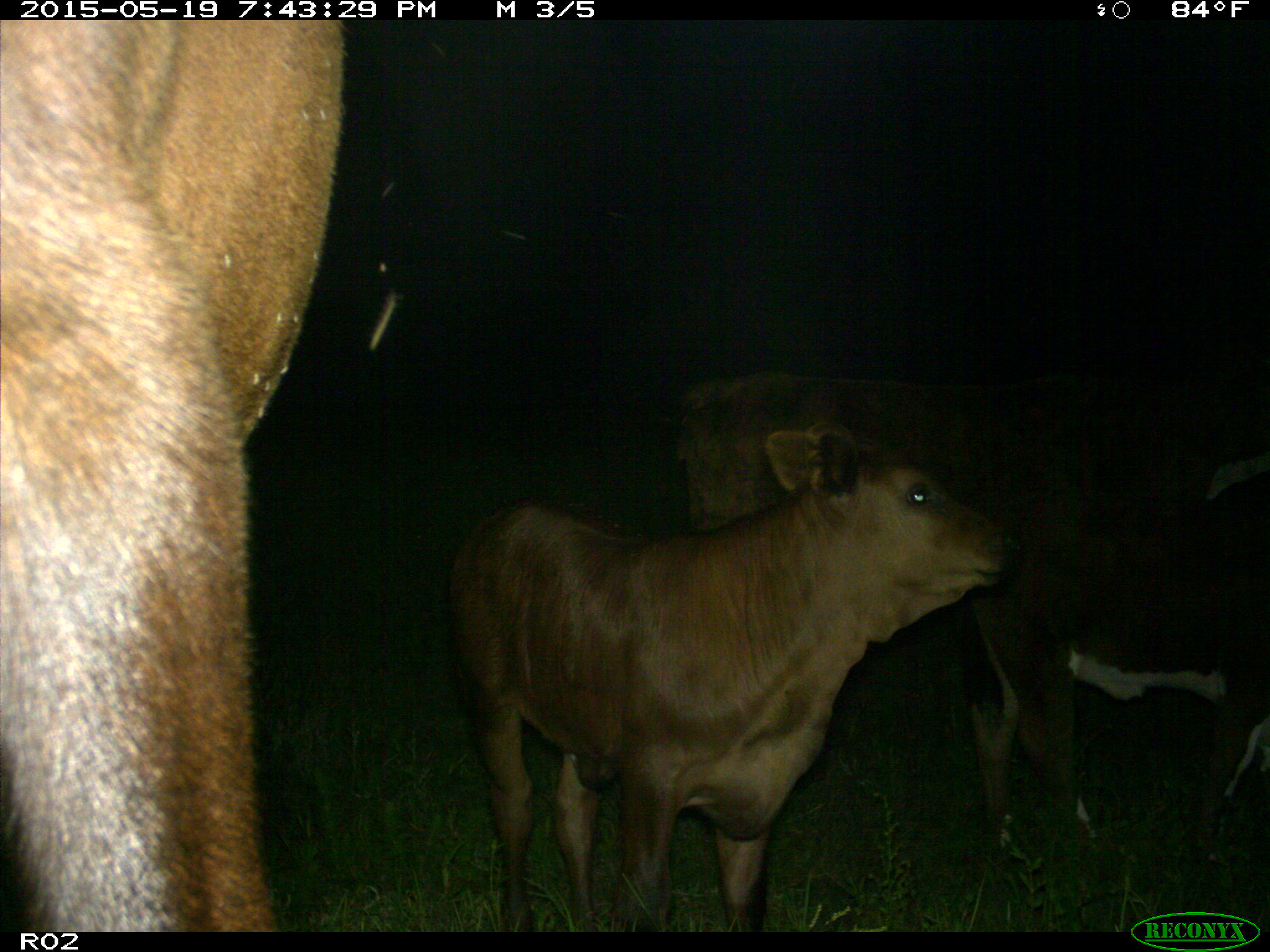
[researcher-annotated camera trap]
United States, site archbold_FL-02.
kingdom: Animalia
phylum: Chordata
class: Mammalia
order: Artiodactyla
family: Bovidae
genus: Bos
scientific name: Bos taurus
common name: domestic cow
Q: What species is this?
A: Bos taurus (domestic cow).